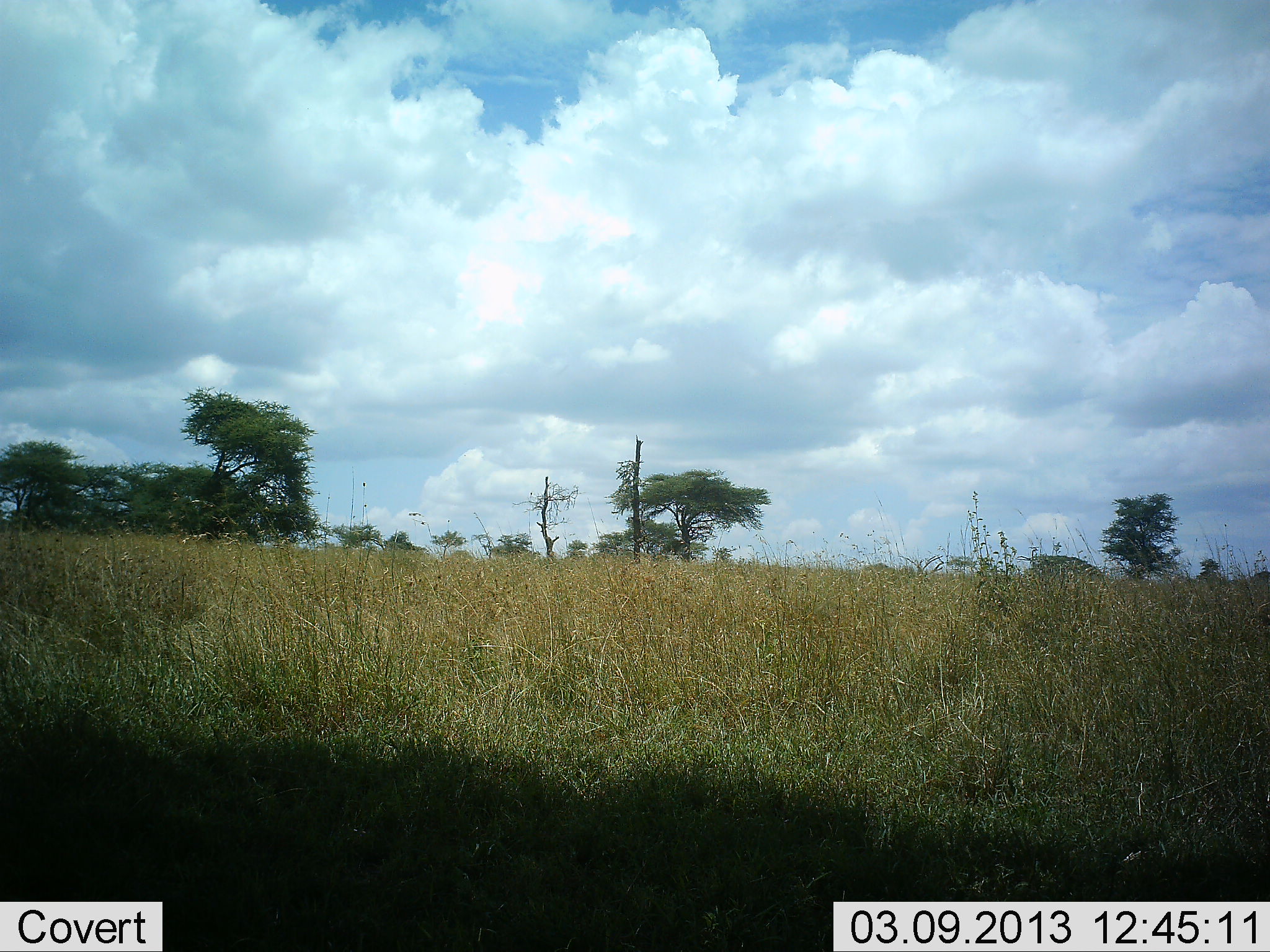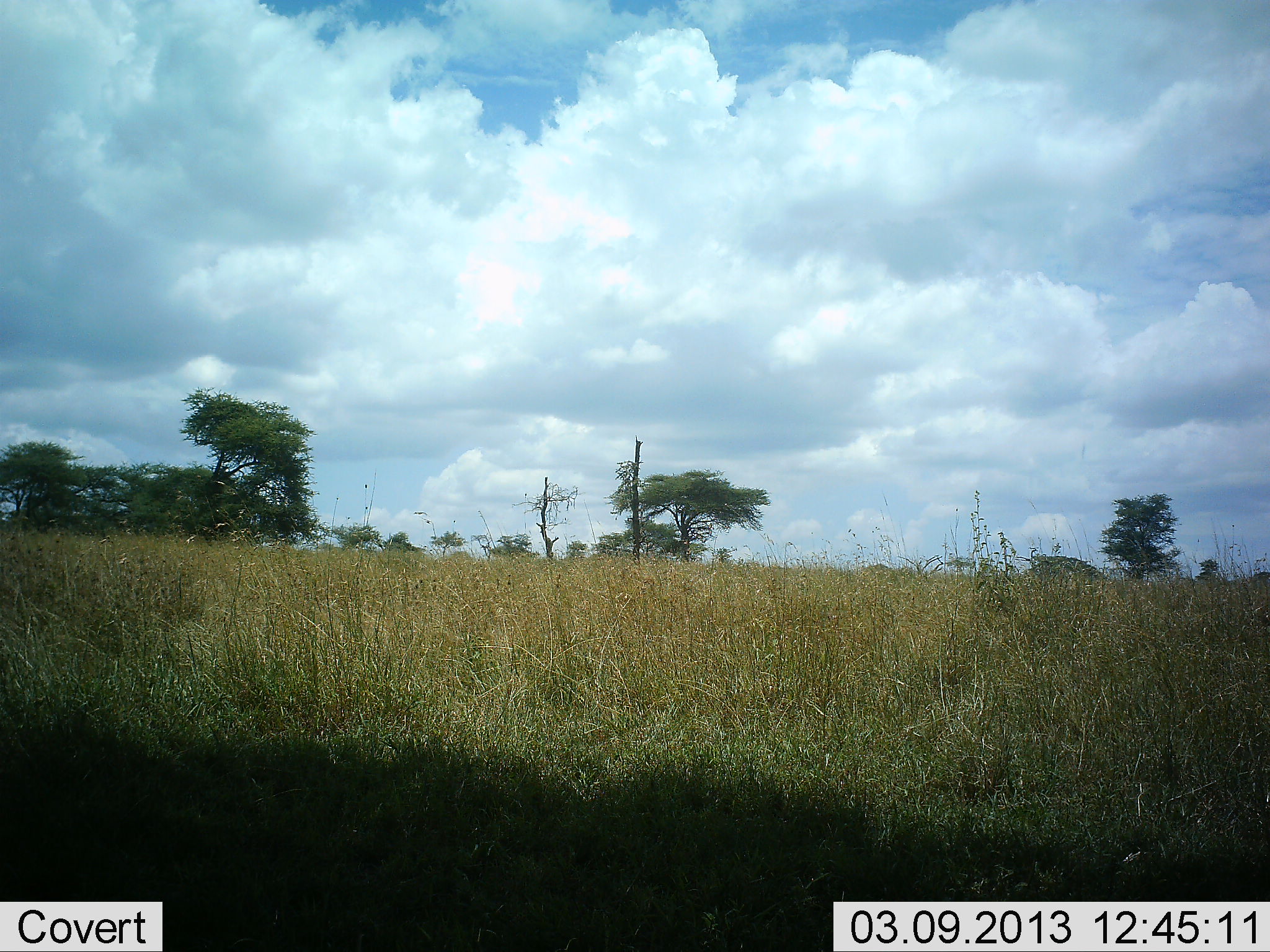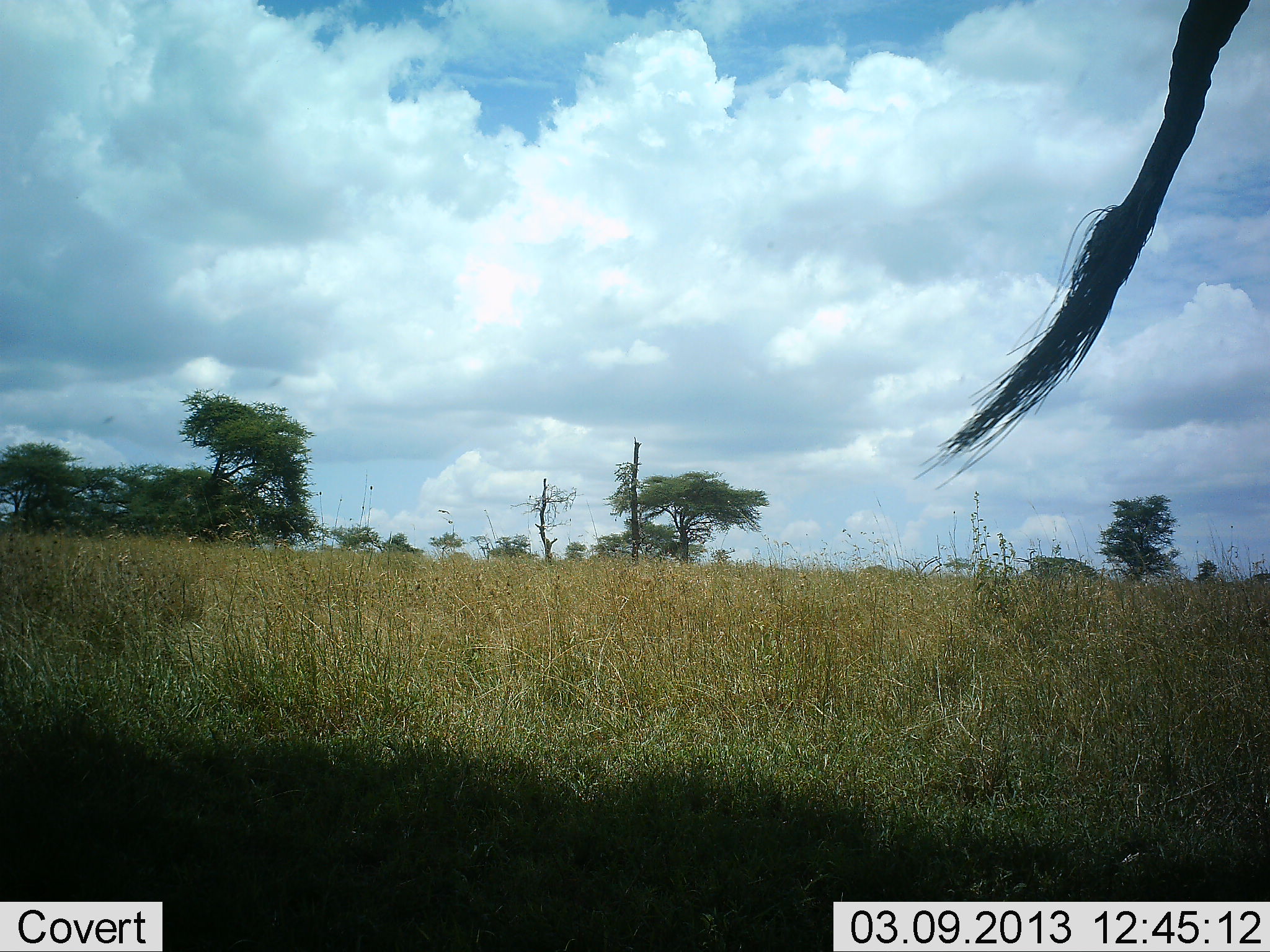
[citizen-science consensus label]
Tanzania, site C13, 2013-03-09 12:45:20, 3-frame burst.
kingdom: Animalia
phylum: Chordata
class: Mammalia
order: Proboscidea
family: Elephantidae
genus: Loxodonta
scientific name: Loxodonta africana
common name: african bush elephant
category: elephant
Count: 1.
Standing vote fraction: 86%.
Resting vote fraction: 0%.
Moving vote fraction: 14%.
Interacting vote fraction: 0%.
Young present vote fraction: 0%.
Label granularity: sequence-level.